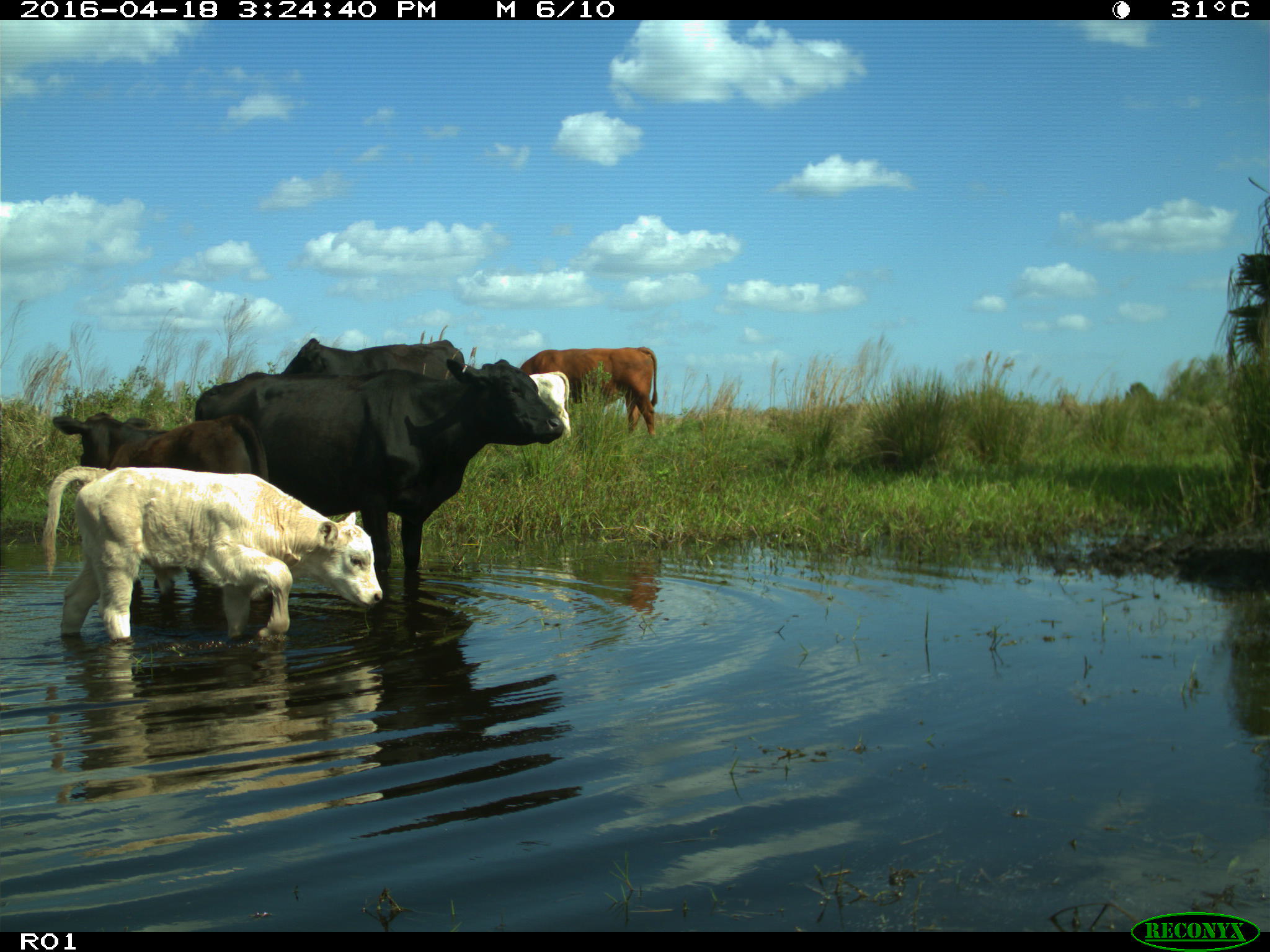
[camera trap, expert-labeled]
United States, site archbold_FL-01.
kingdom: Animalia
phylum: Chordata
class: Mammalia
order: Artiodactyla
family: Bovidae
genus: Bos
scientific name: Bos taurus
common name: domestic cow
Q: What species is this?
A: Bos taurus (domestic cow).